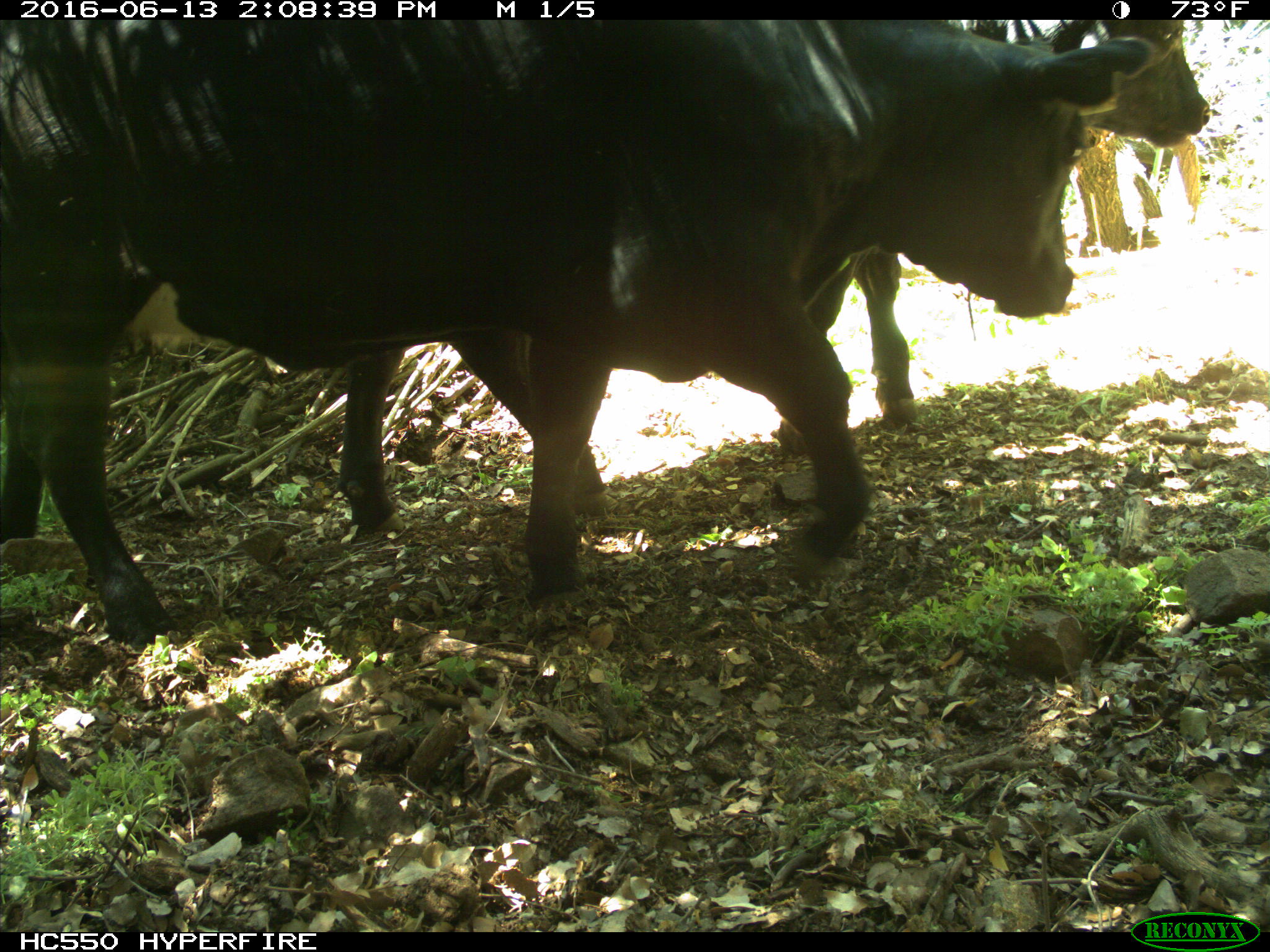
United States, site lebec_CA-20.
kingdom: Animalia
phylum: Chordata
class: Mammalia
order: Artiodactyla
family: Bovidae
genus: Bos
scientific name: Bos taurus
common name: domestic cow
Bos taurus (domestic cow).